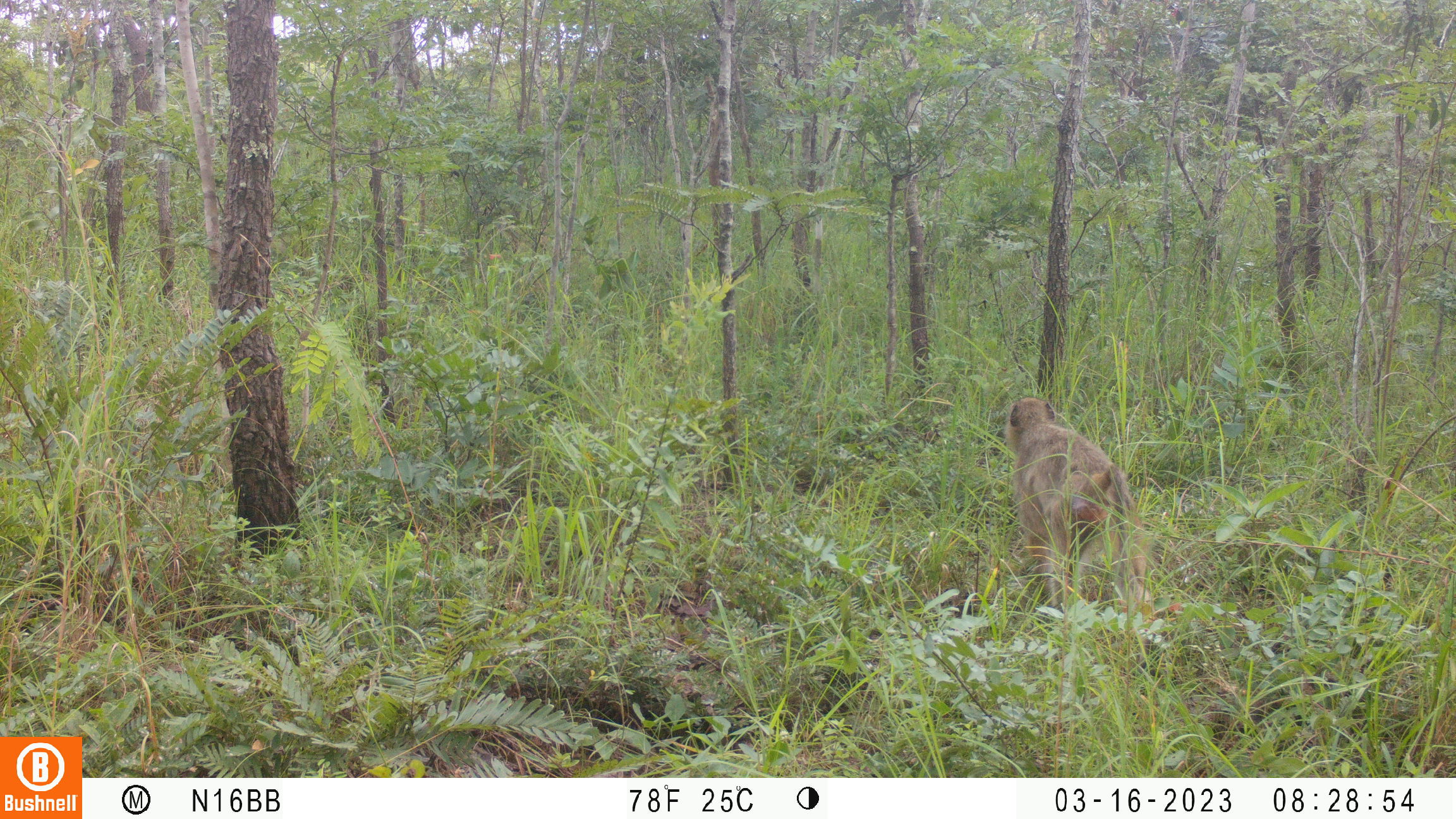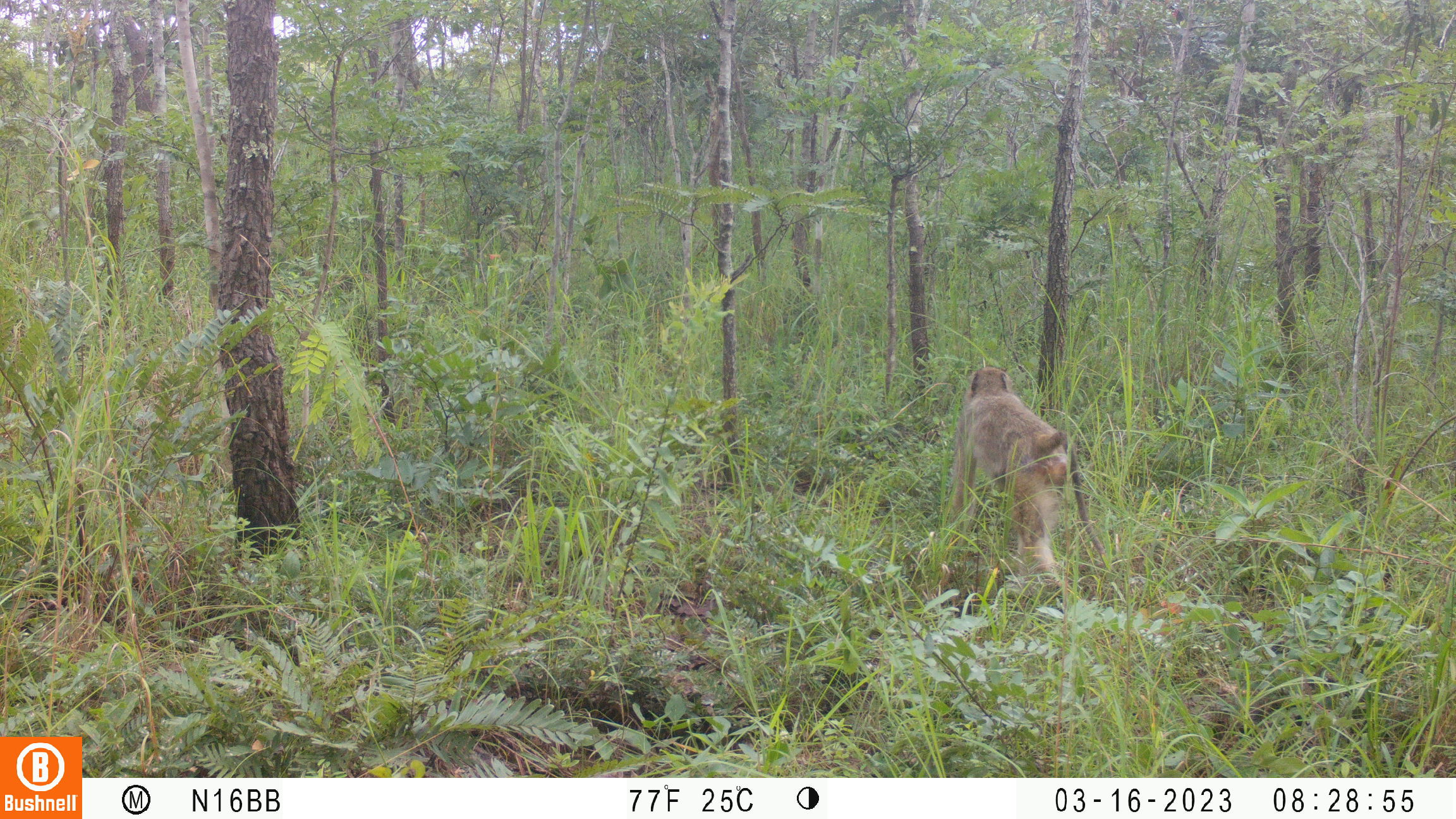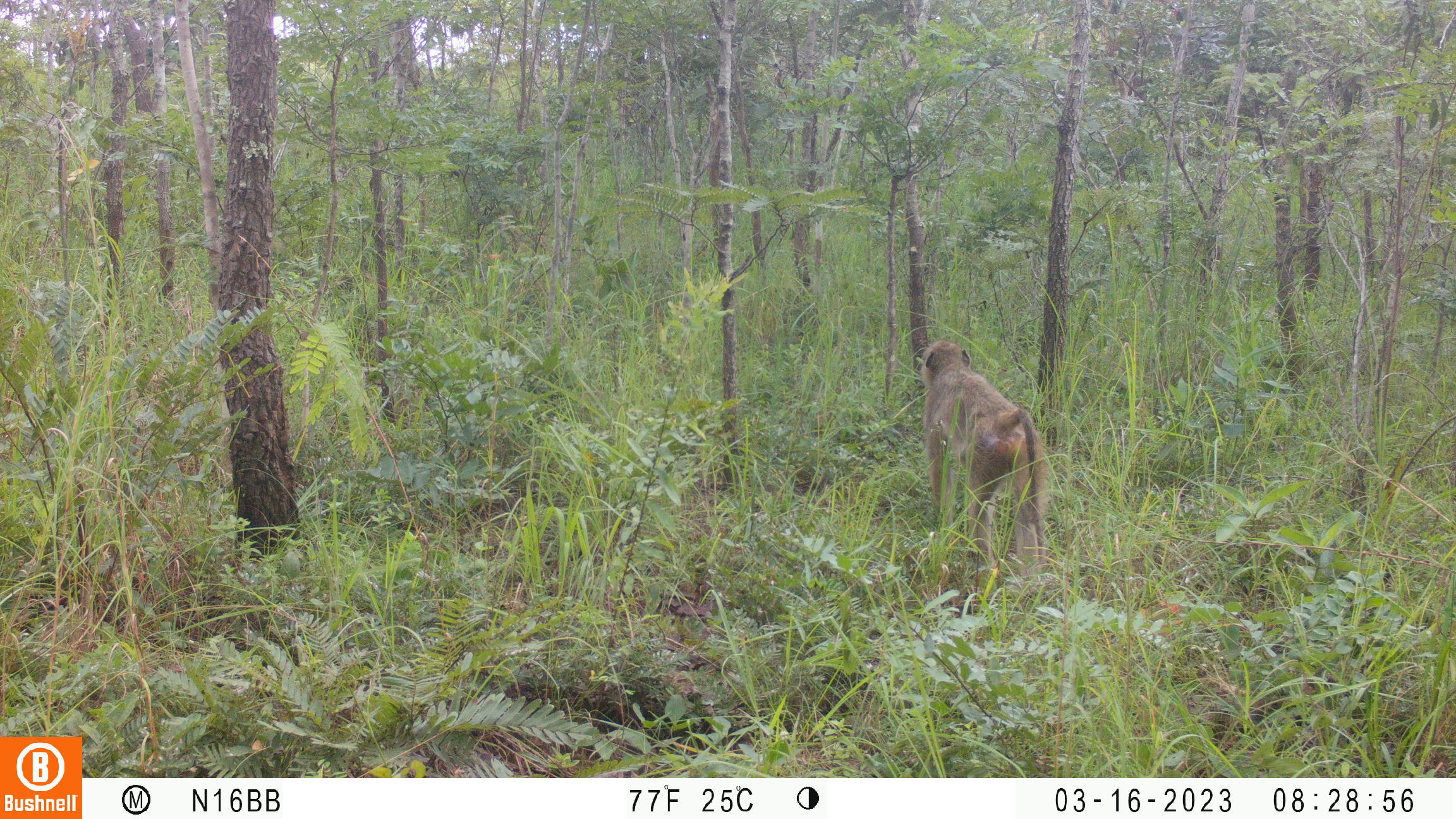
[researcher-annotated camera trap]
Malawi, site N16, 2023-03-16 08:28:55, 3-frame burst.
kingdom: Animalia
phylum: Chordata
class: Mammalia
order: Primates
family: Cercopithecidae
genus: Papio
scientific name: Papio cynocephalus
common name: yellow baboon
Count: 1.